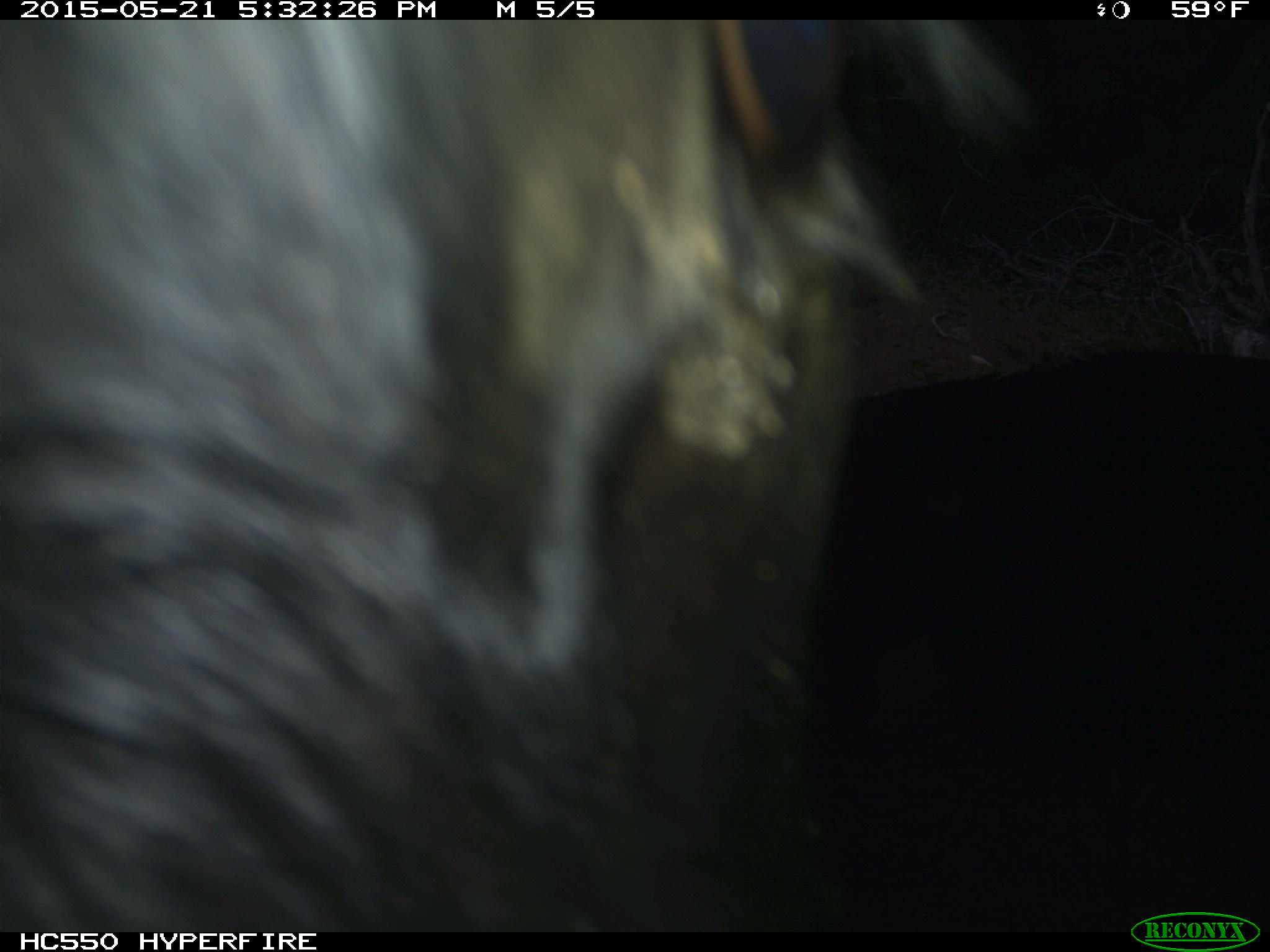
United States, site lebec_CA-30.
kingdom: Animalia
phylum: Chordata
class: Mammalia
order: Artiodactyla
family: Bovidae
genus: Bos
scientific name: Bos taurus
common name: domestic cow